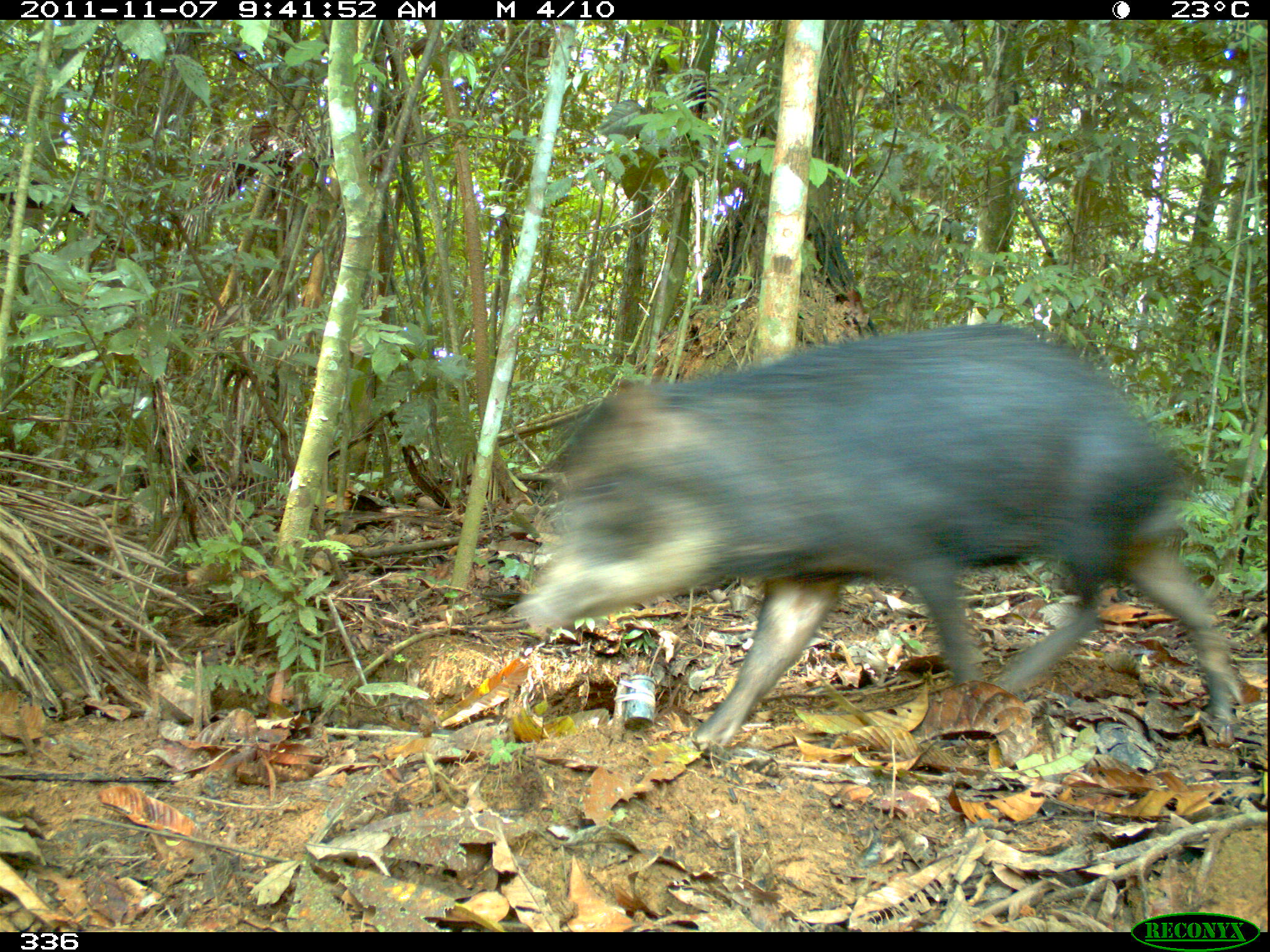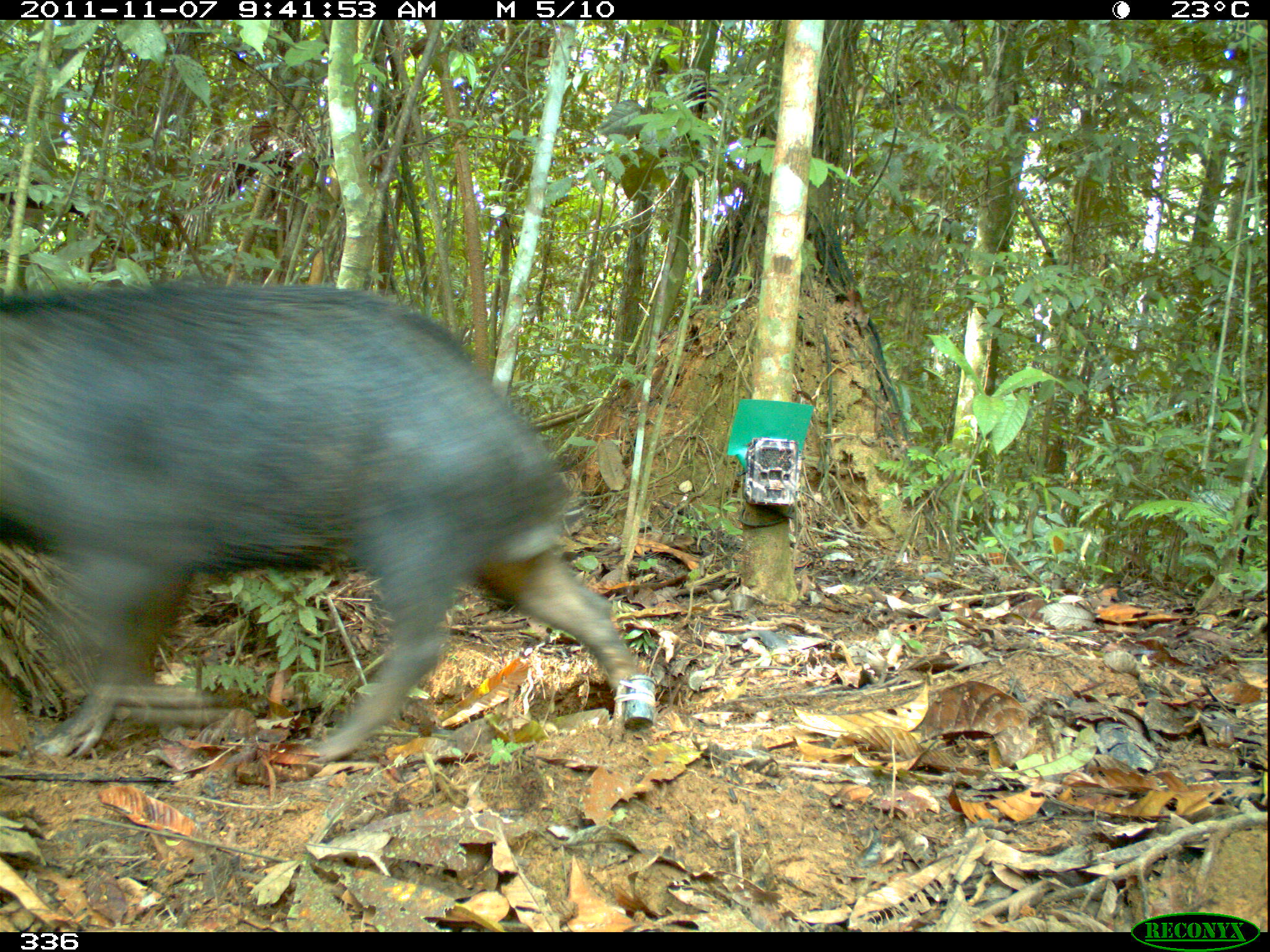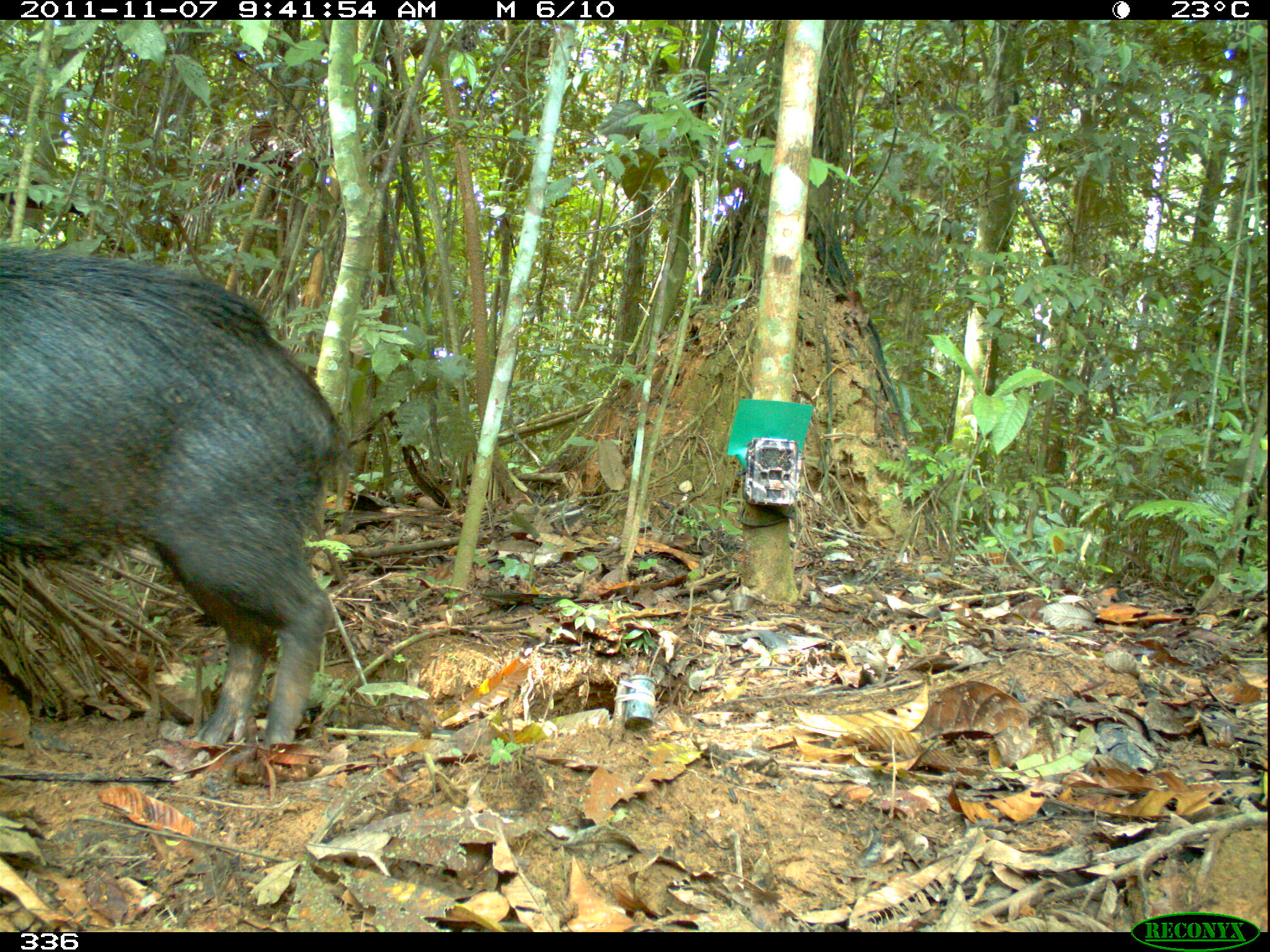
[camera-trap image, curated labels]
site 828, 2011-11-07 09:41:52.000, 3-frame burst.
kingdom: Animalia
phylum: Chordata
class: Mammalia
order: Artiodactyla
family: Tayassuidae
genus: Tayassu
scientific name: Tayassu pecari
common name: white-lipped peccary